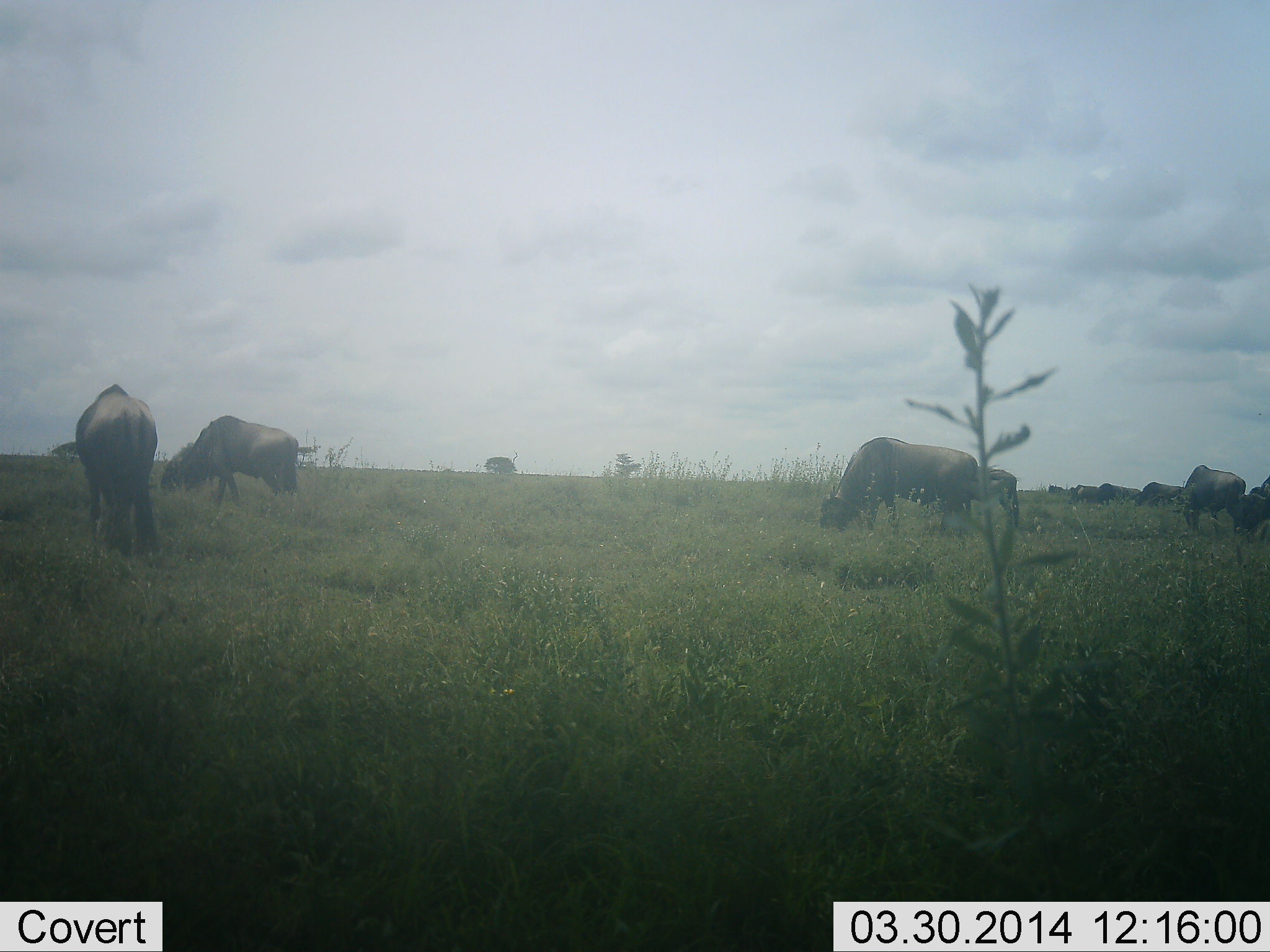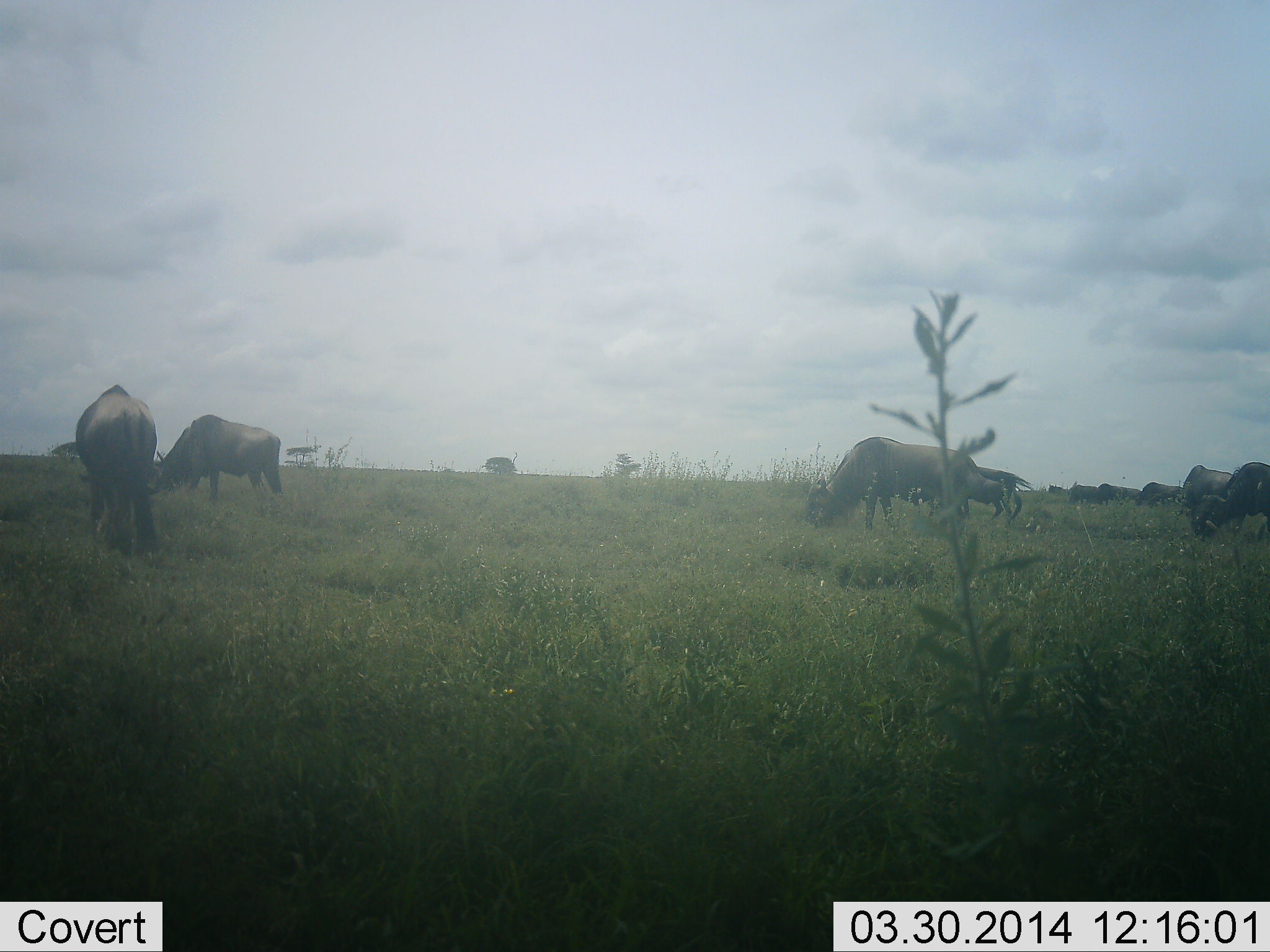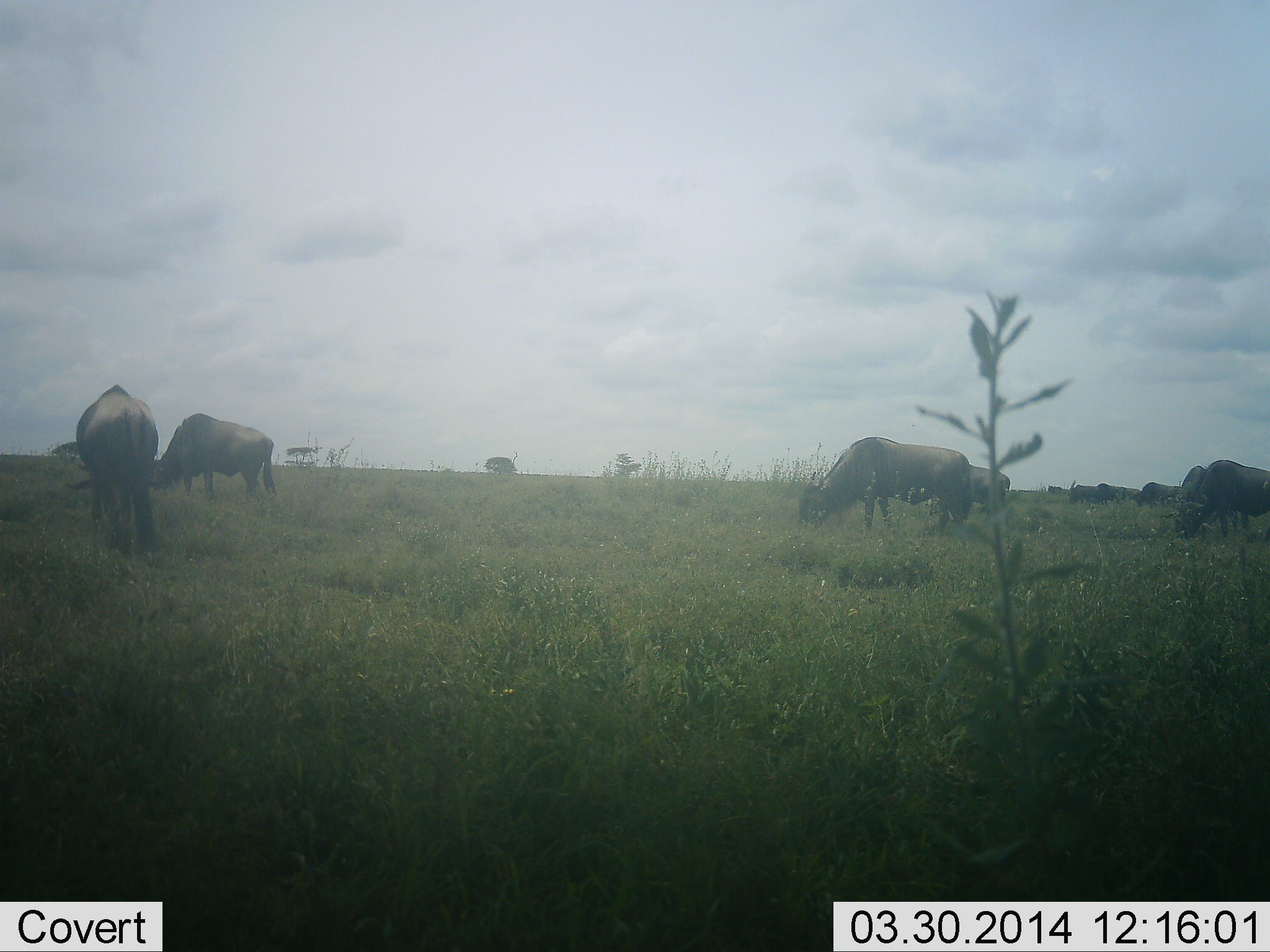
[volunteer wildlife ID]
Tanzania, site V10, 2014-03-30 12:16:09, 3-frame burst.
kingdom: Animalia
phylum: Chordata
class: Mammalia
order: Artiodactyla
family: Bovidae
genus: Connochaetes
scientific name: Connochaetes taurinus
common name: blue wildebeest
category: wildebeest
Wildebeest (blue wildebeest) (Connochaetes taurinus), count 10. Behavior (volunteer vote fractions): standing 30%, resting 0%, moving 40%, interacting 0%. Young present (vote fraction): 0%. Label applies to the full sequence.